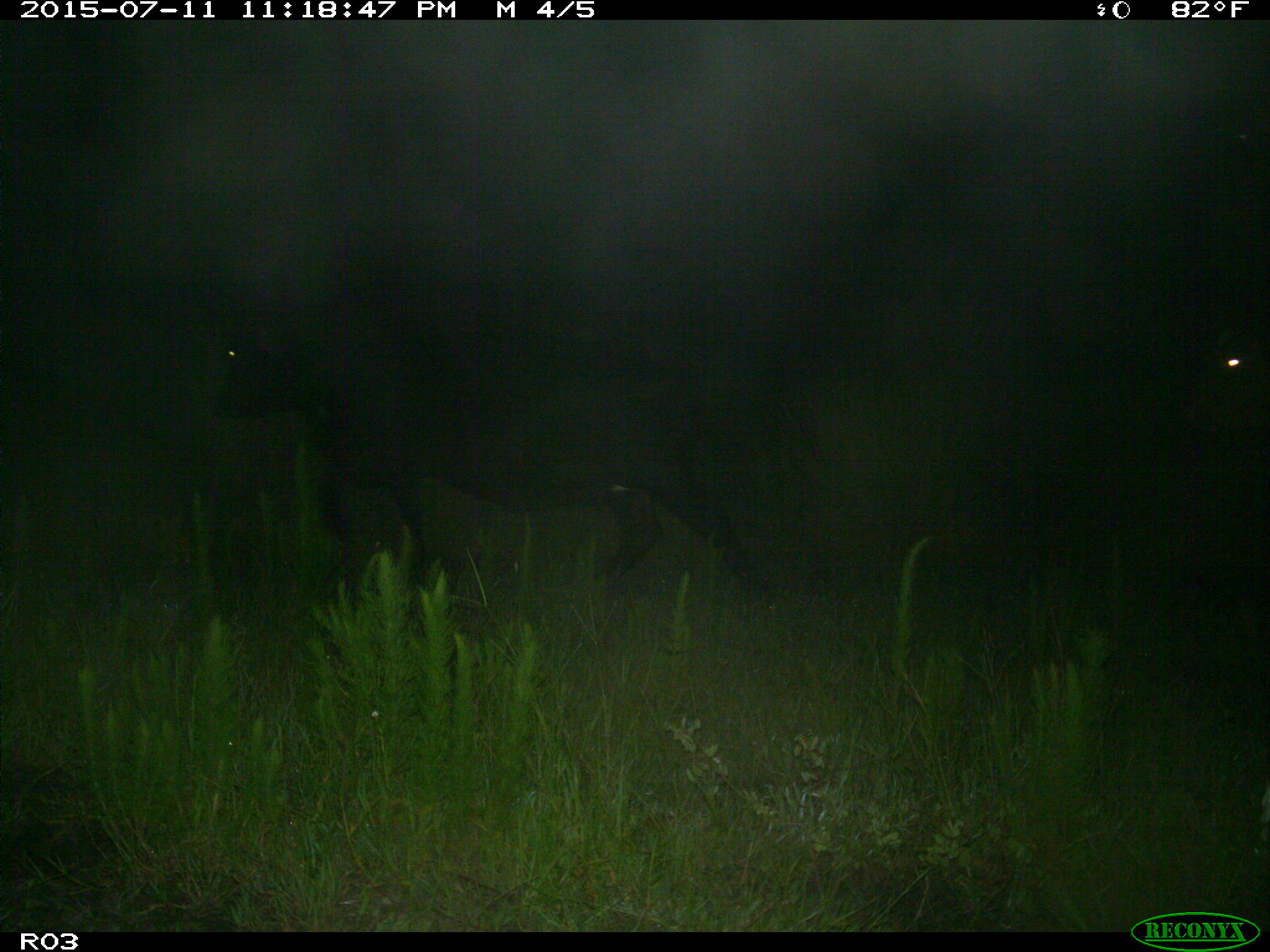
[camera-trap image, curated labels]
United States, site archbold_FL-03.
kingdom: Animalia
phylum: Chordata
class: Mammalia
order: Artiodactyla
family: Bovidae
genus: Bos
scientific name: Bos taurus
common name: domestic cow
Bos taurus (domestic cow).